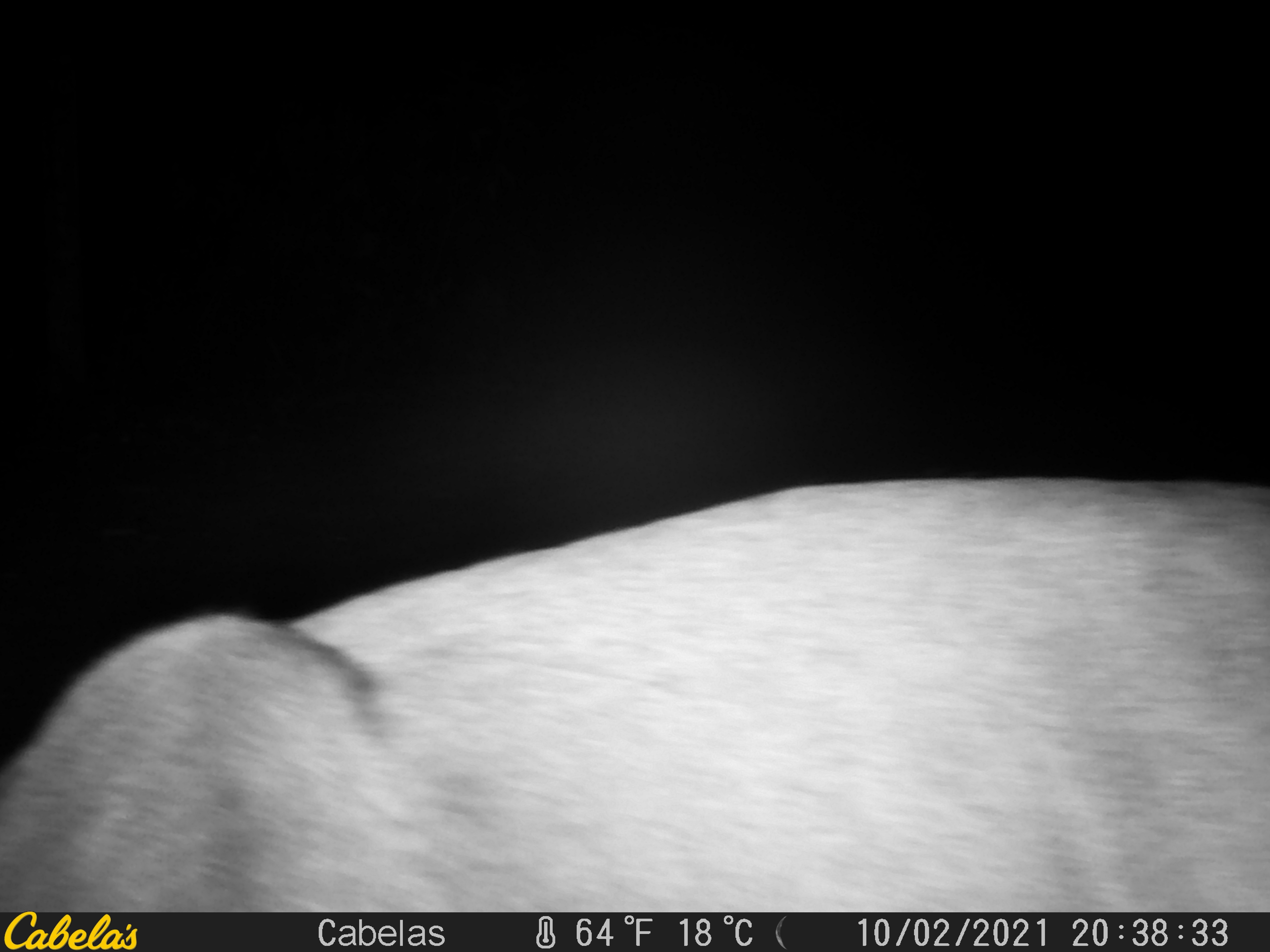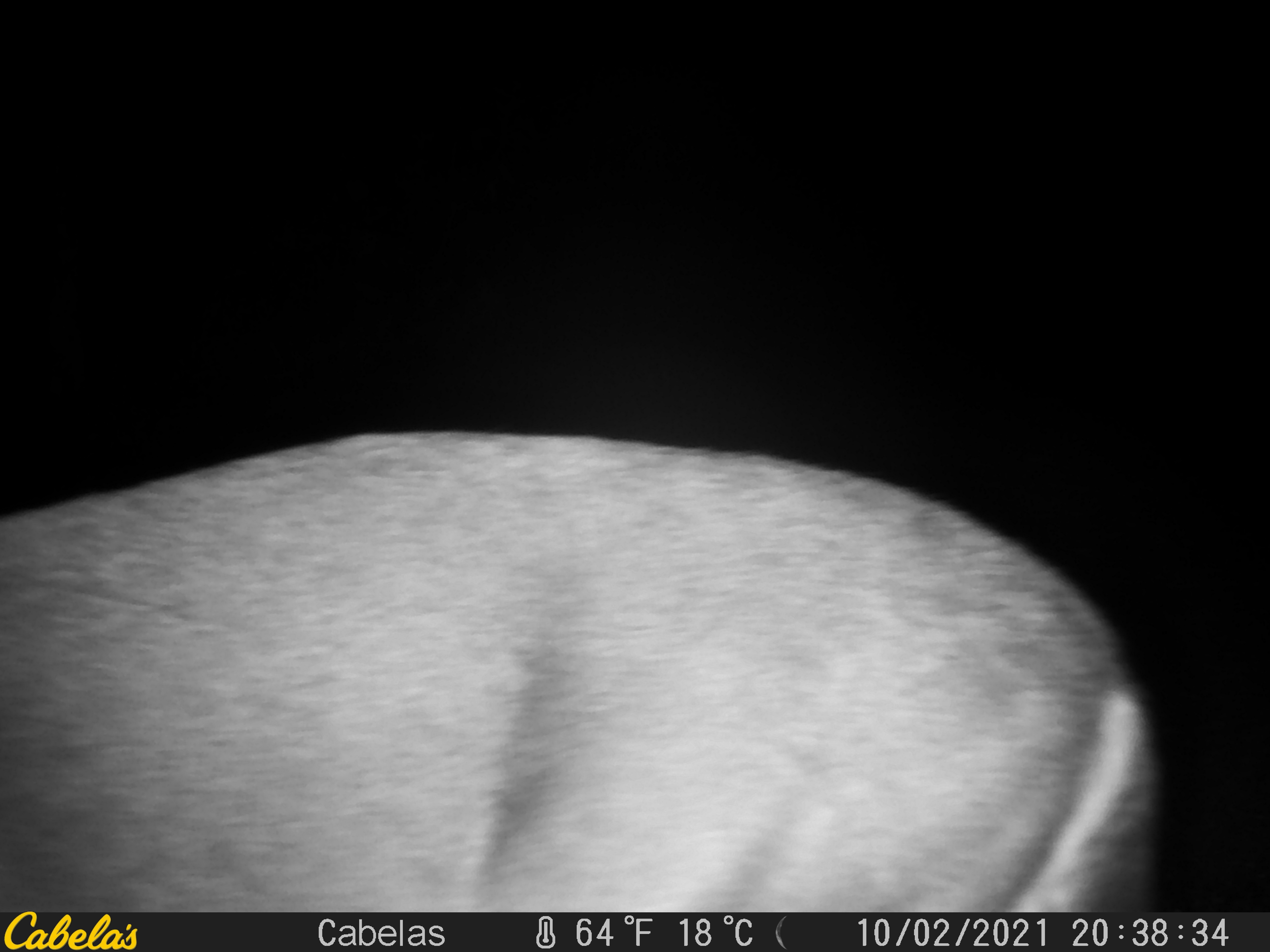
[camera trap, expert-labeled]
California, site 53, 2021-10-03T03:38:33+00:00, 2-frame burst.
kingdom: Animalia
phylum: Chordata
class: Mammalia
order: Artiodactyla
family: Cervidae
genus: Odocoileus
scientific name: Odocoileus hemionus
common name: mule deer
Mule deer (Odocoileus hemionus).